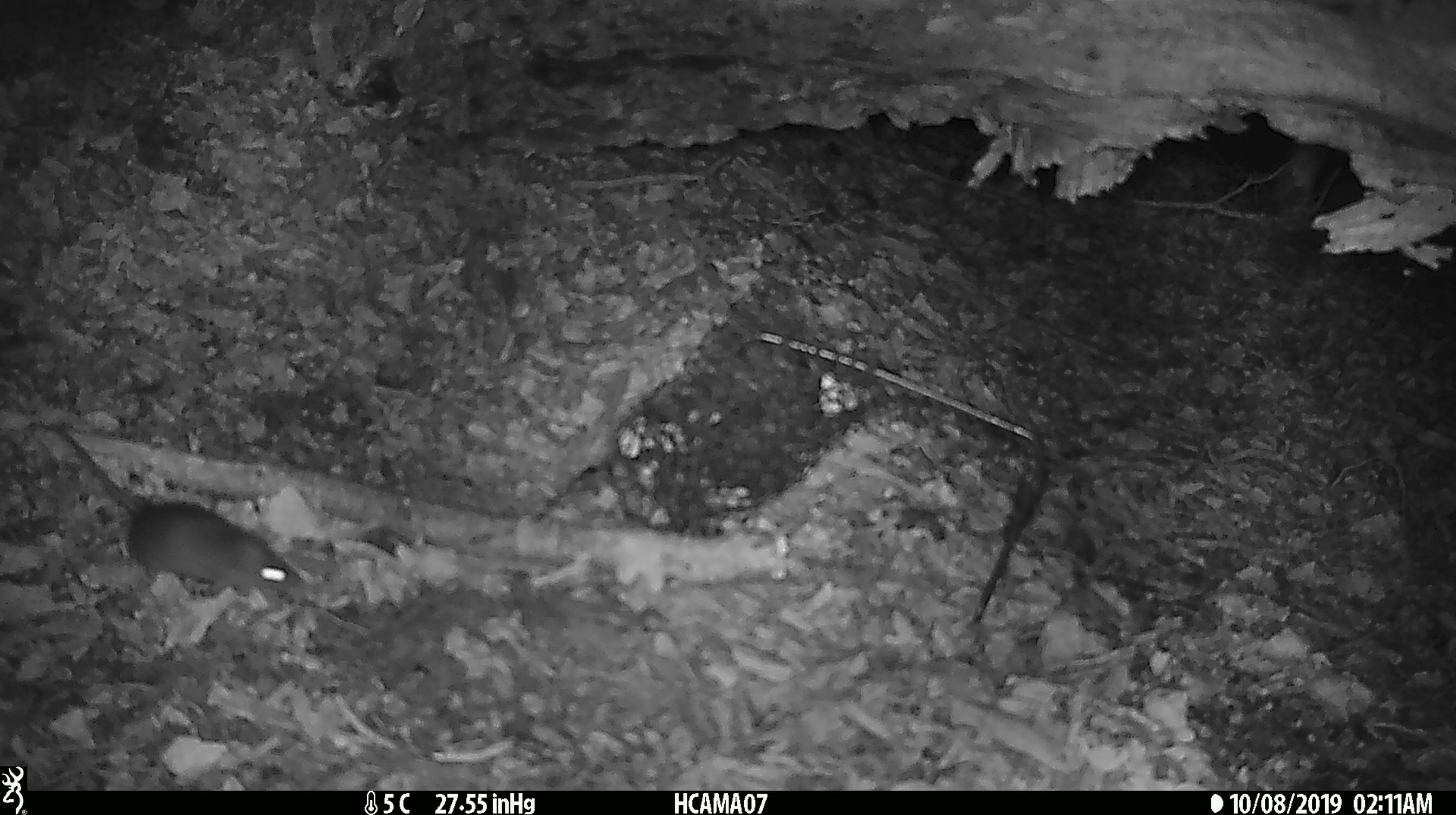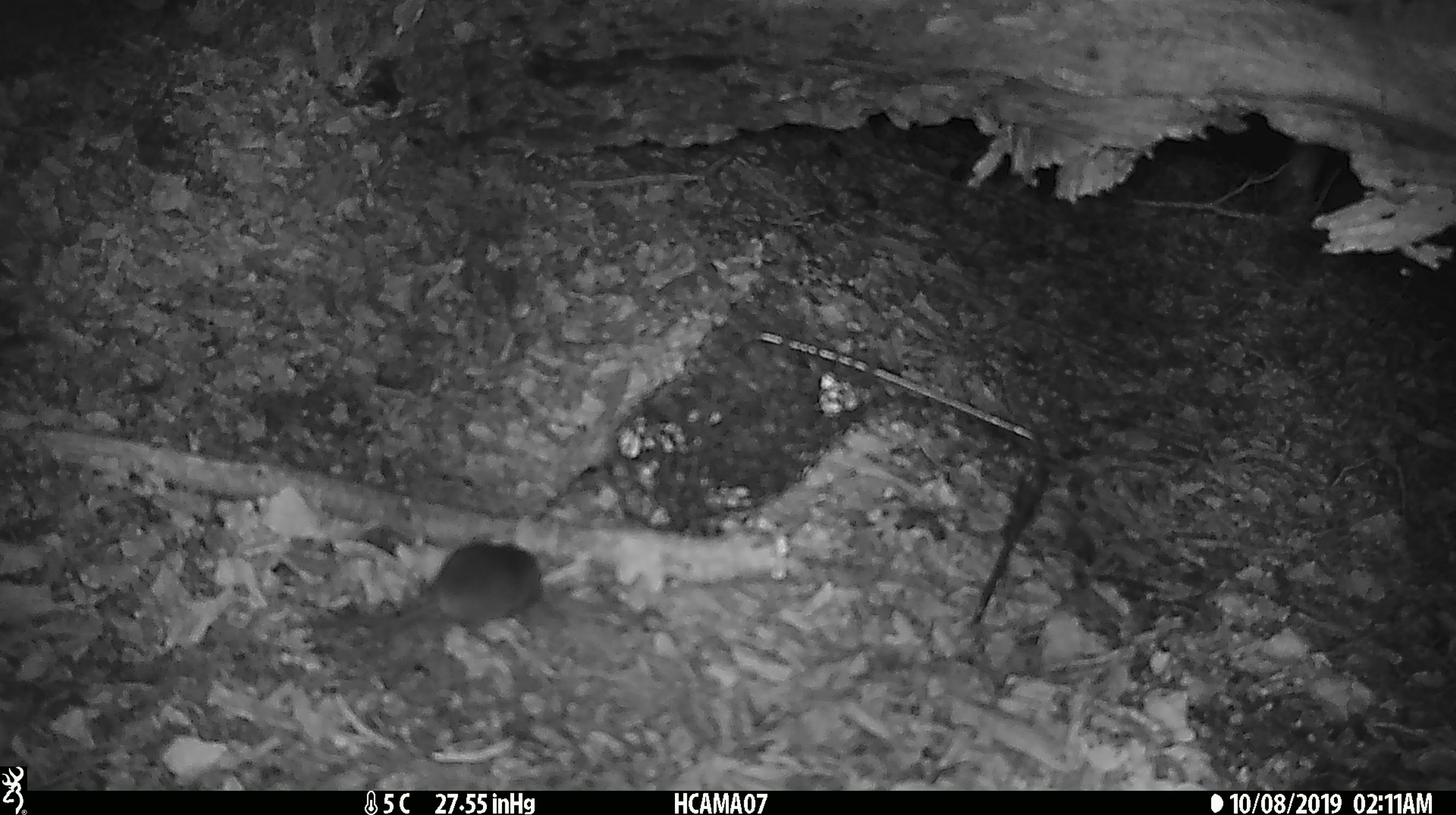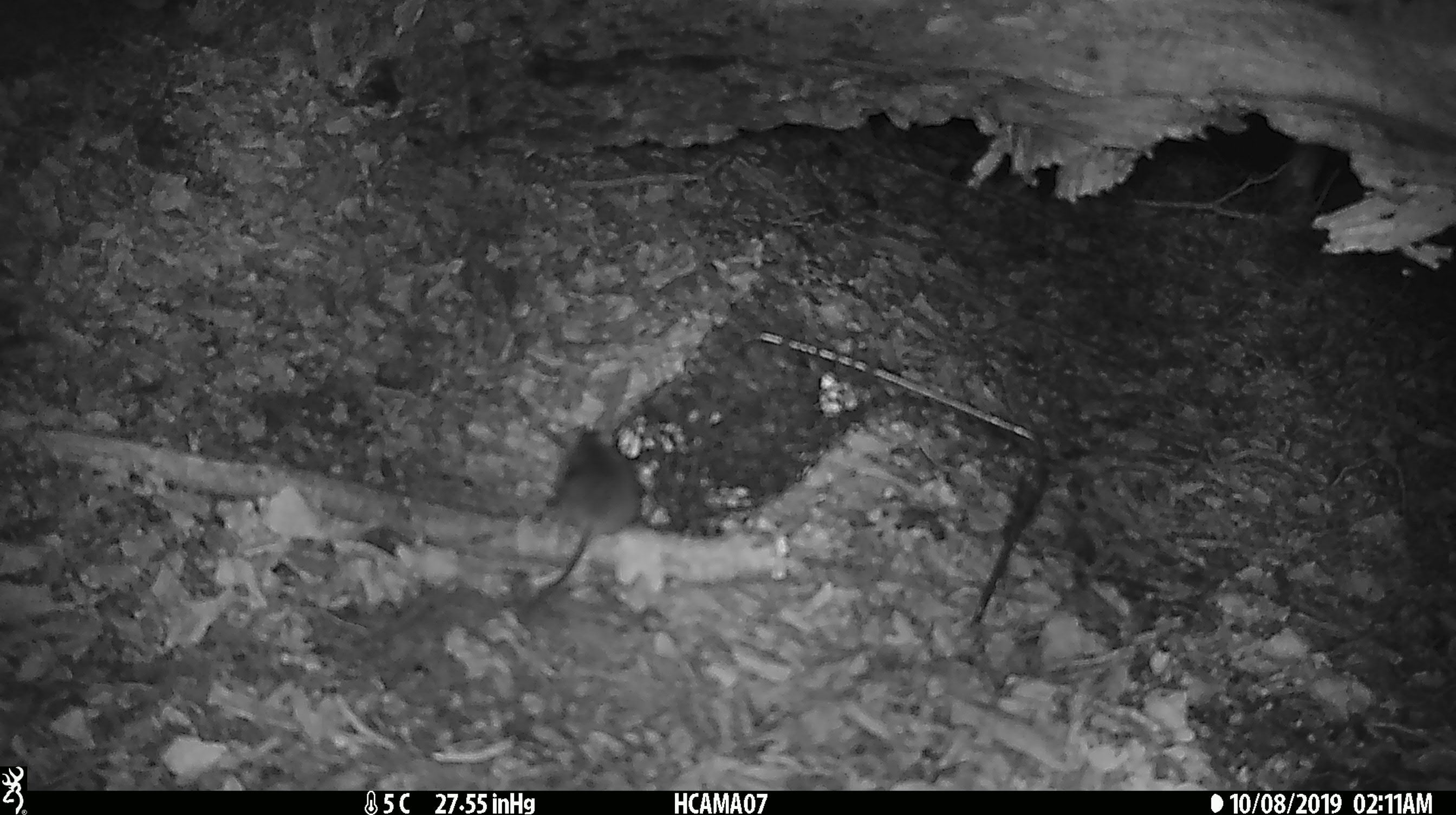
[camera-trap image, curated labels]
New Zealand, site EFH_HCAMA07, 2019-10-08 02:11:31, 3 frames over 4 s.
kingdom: Animalia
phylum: Chordata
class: Mammalia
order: Rodentia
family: Muridae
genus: Mus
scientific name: Mus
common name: mouse